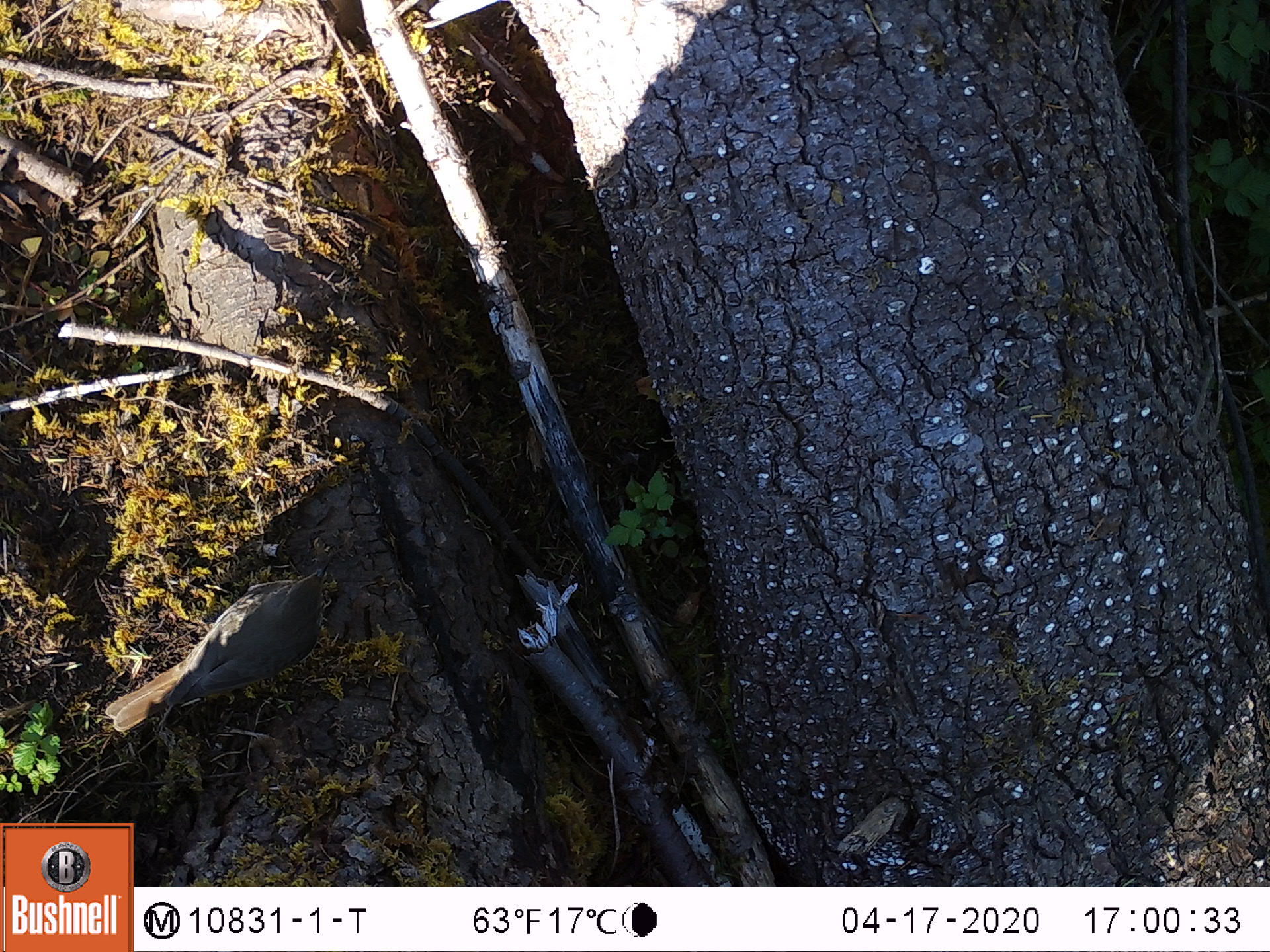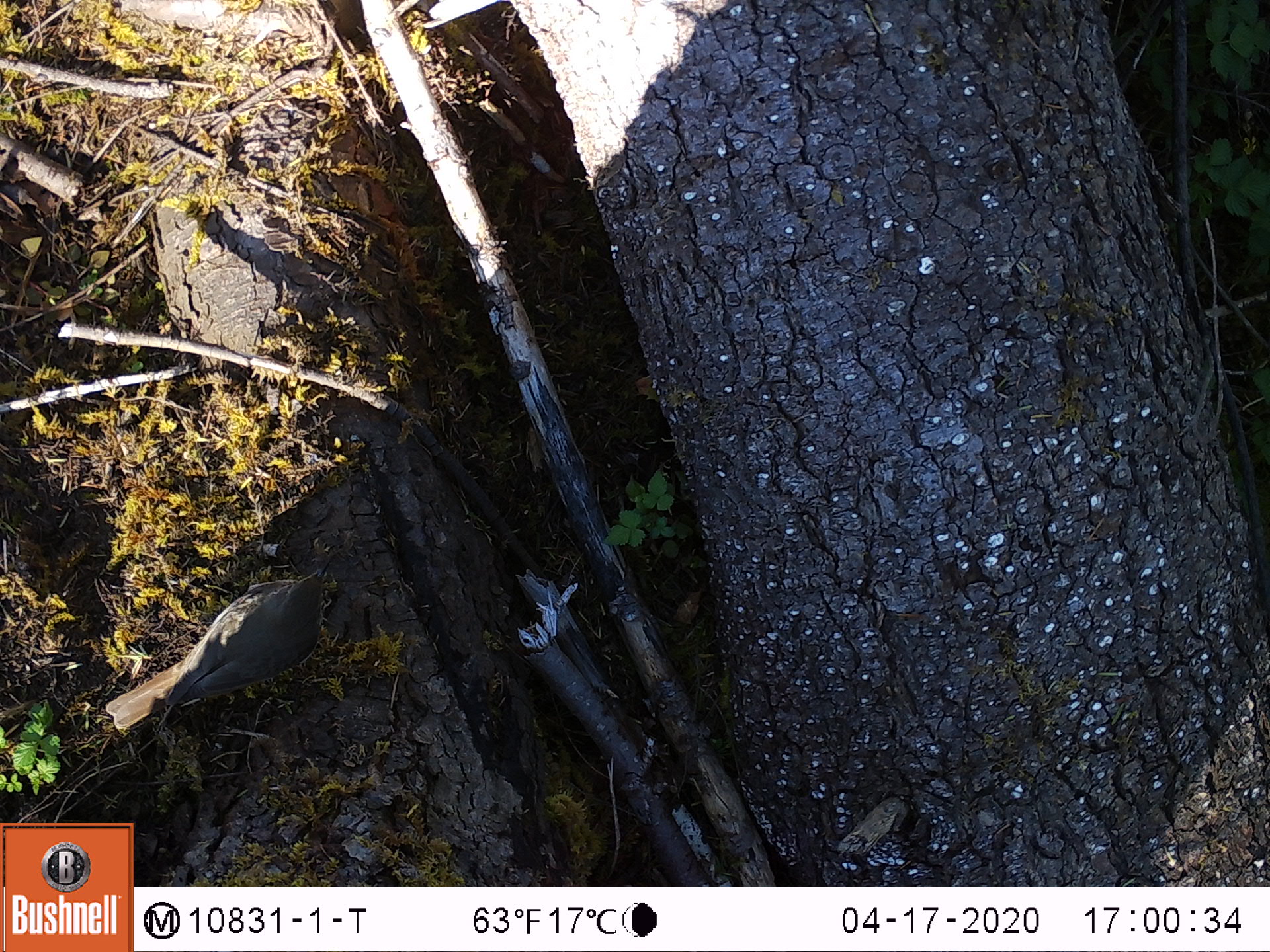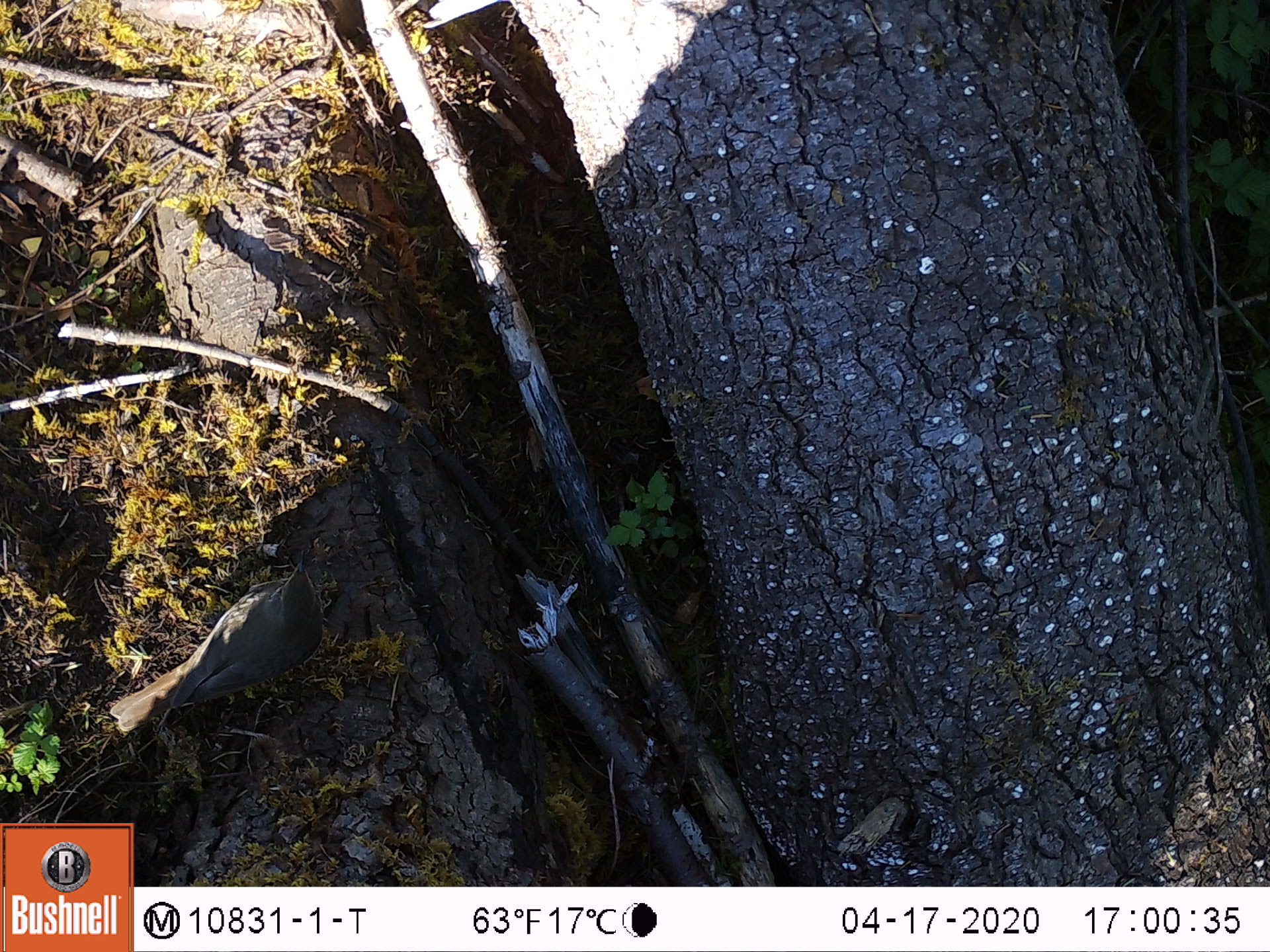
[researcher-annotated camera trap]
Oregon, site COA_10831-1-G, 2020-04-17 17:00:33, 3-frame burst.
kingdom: Animalia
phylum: Chordata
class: Aves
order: Passeriformes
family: Turdidae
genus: Catharus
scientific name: Catharus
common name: brown thrushes and nightingale-thrushes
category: catharus species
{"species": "catharus species (brown thrushes and nightingale-thrushes) (Catharus)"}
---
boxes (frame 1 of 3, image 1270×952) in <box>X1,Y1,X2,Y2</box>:
catharus species: <box>99,557,351,763</box>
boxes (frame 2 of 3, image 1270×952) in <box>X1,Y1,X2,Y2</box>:
catharus species: <box>91,547,358,759</box>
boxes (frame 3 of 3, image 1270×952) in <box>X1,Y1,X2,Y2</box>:
catharus species: <box>99,542,335,757</box>